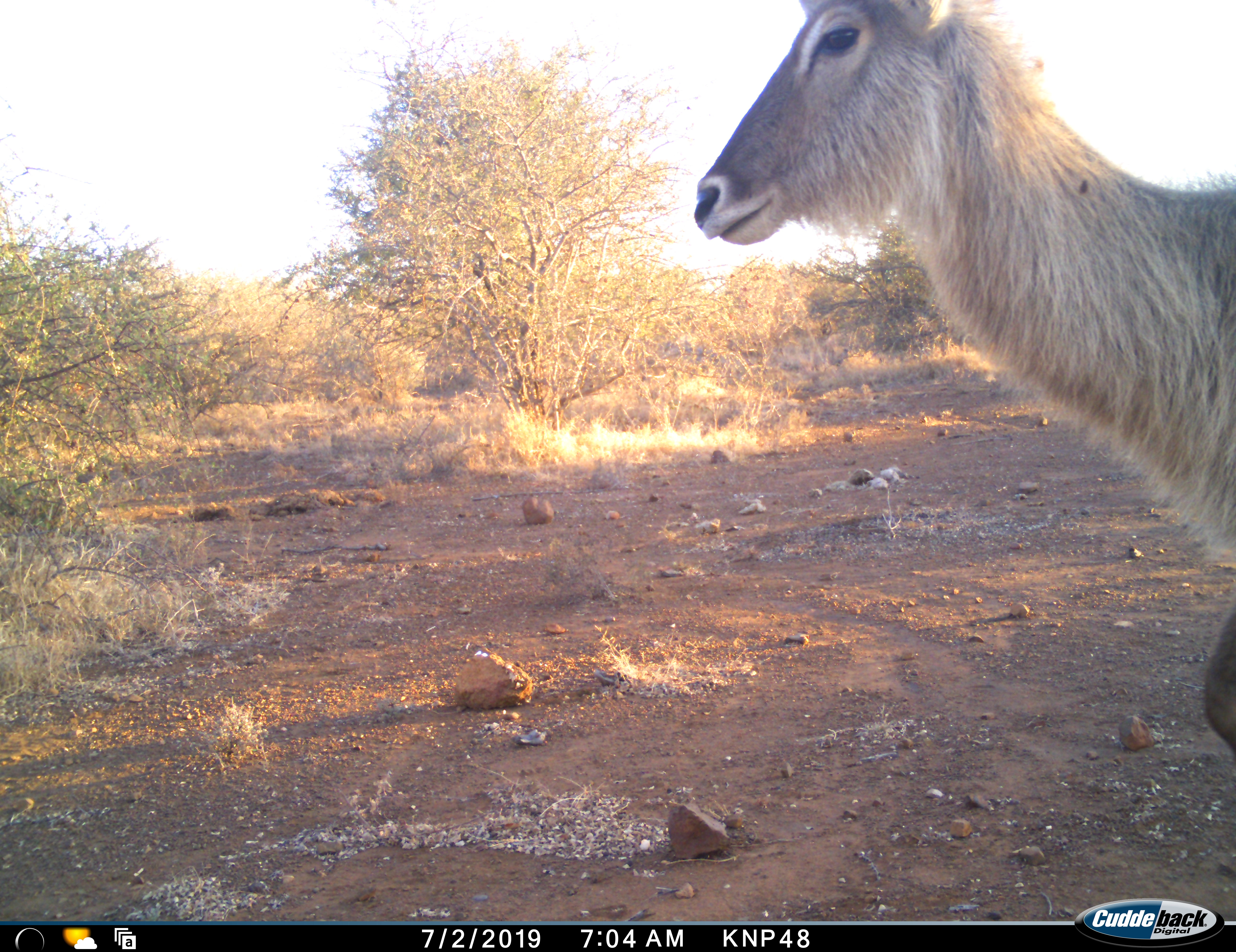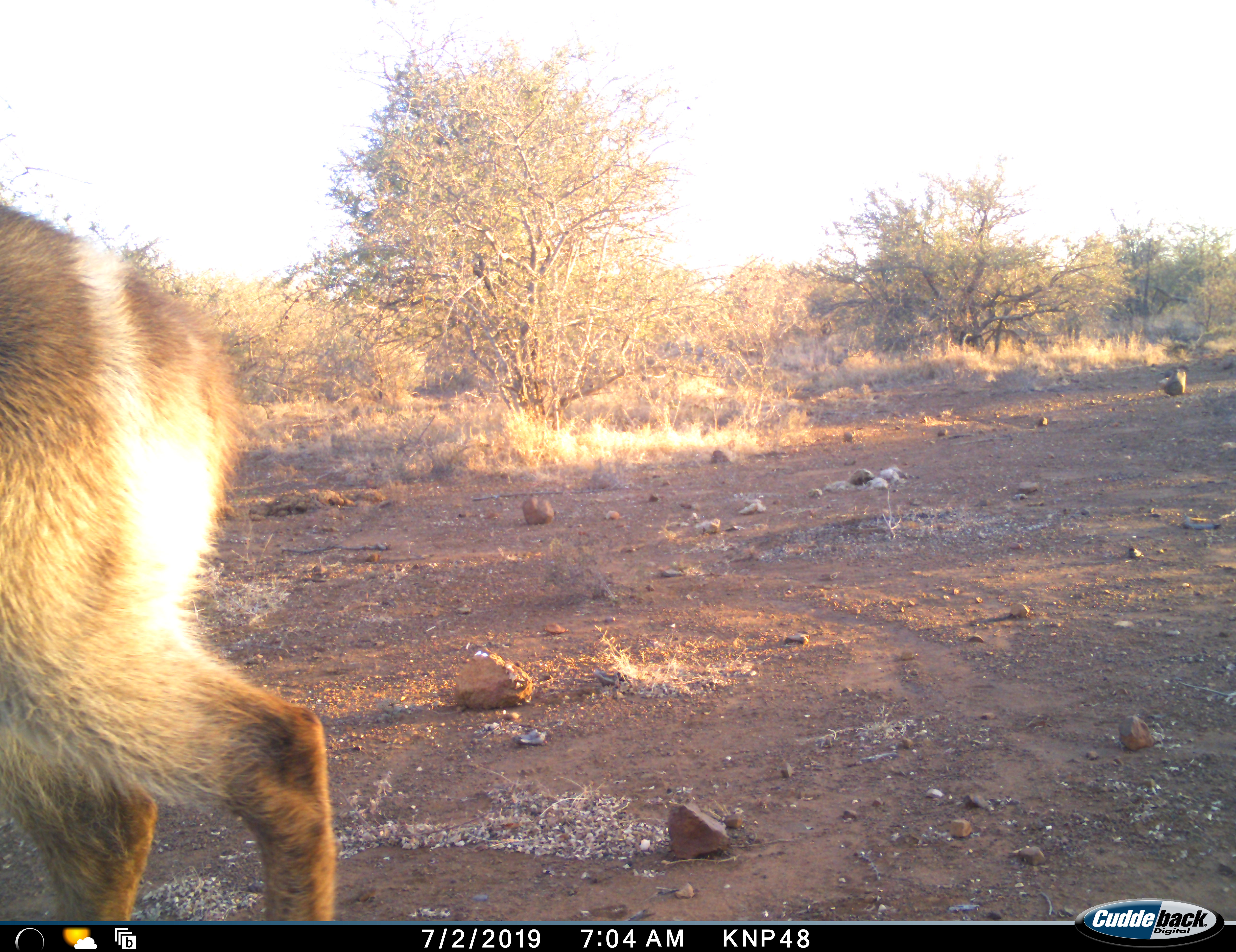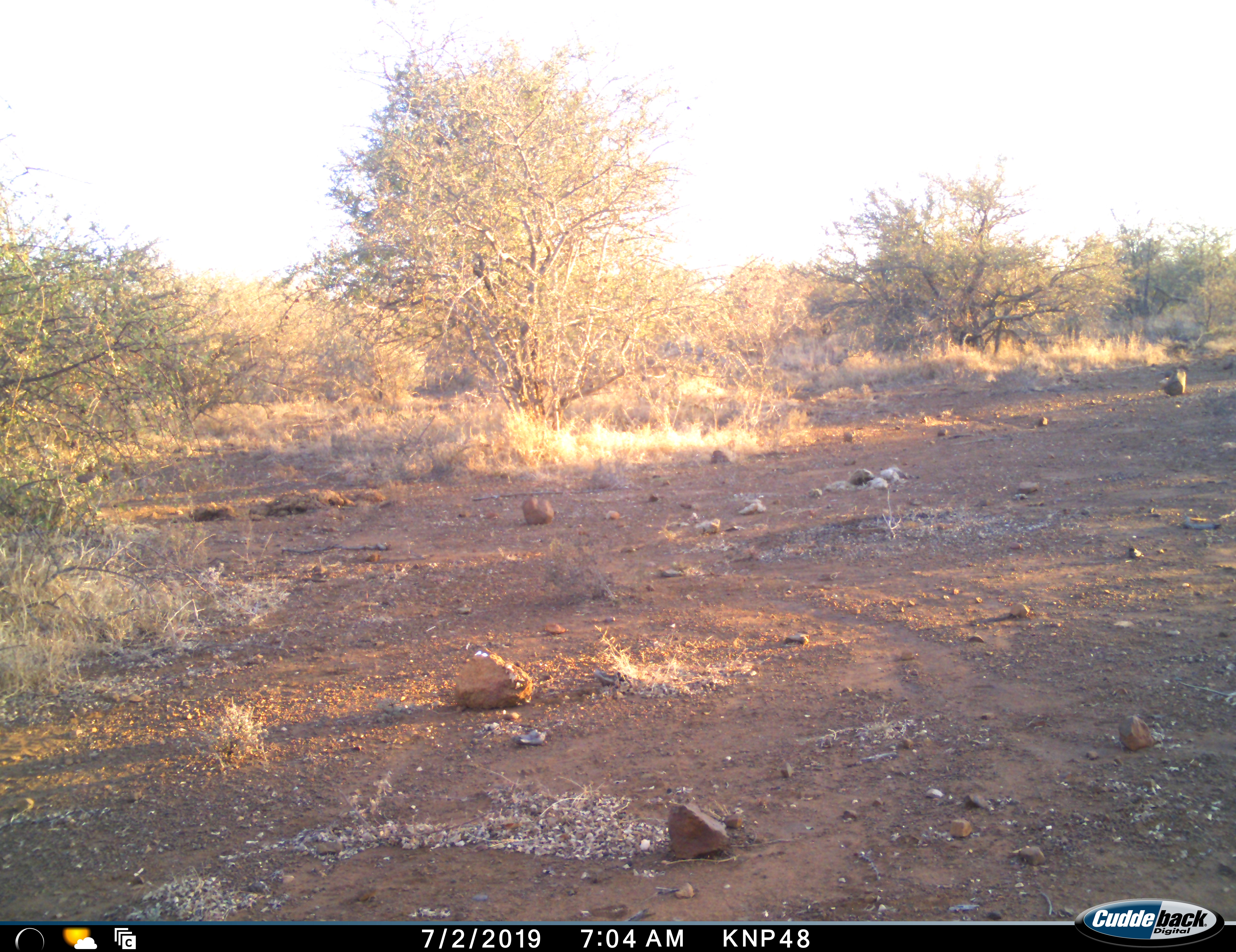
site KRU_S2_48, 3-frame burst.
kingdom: Animalia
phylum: Chordata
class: Mammalia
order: Artiodactyla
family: Bovidae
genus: Kobus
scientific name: Kobus ellipsiprymnus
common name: waterbuck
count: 1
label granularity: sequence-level